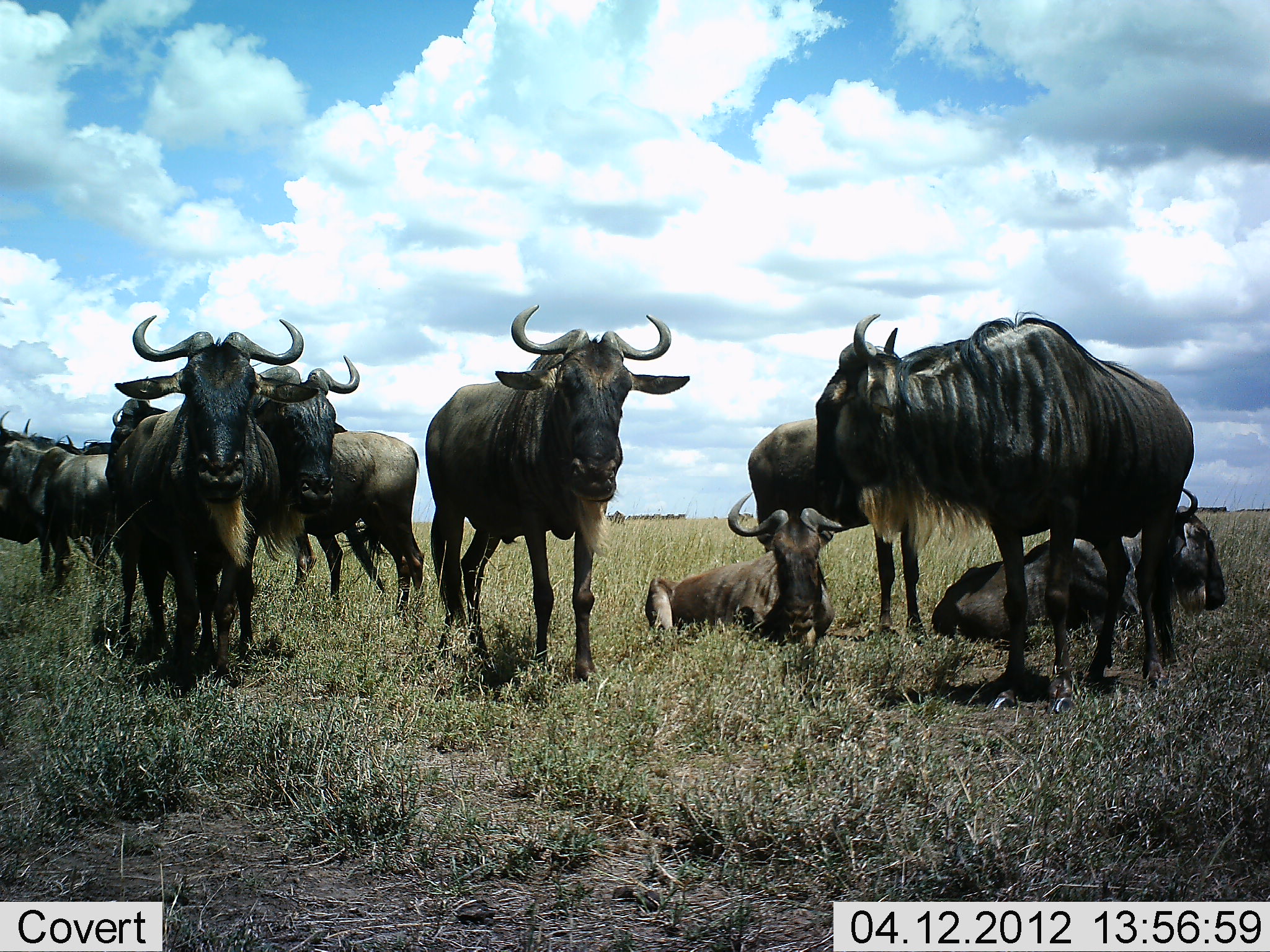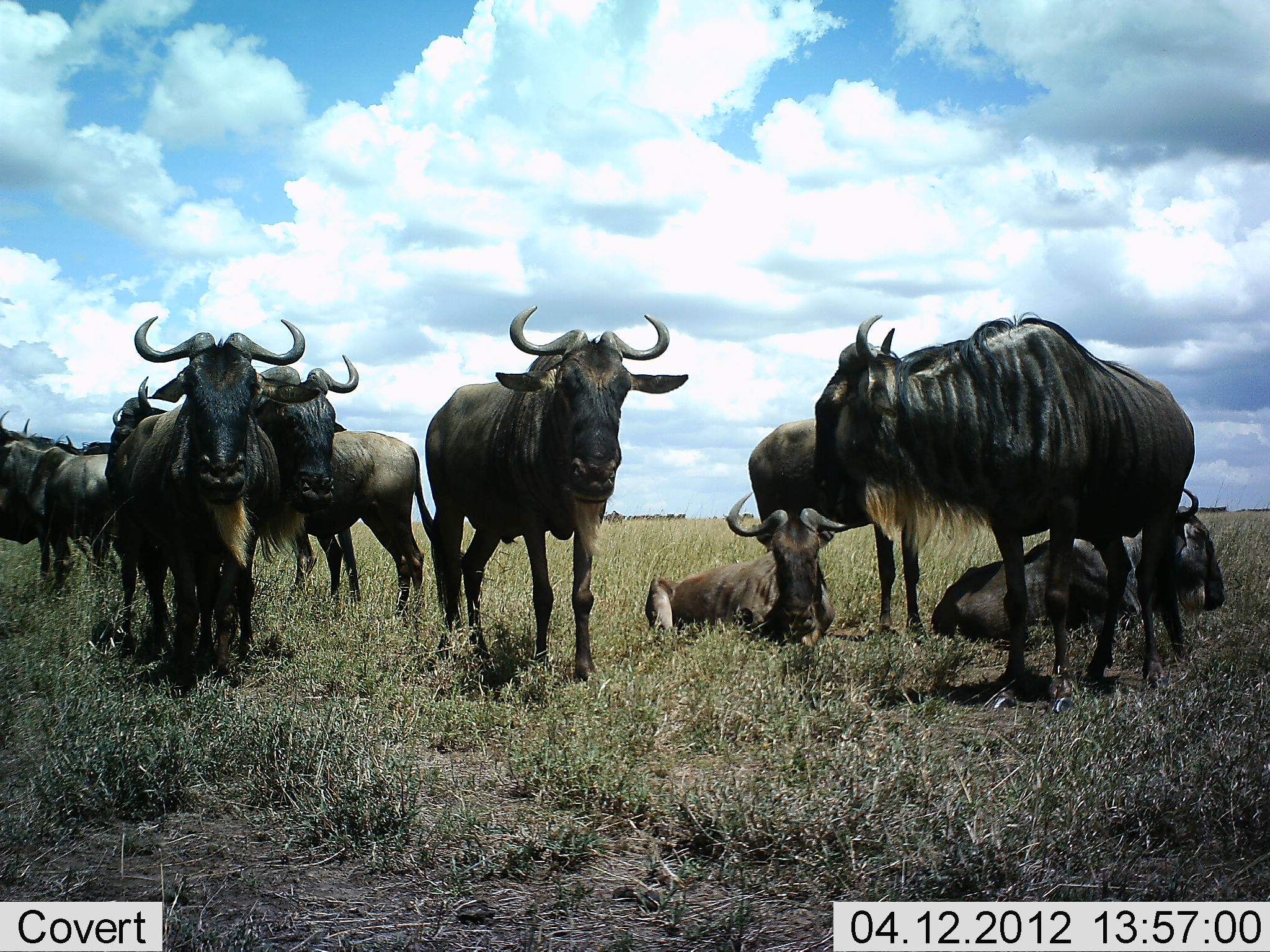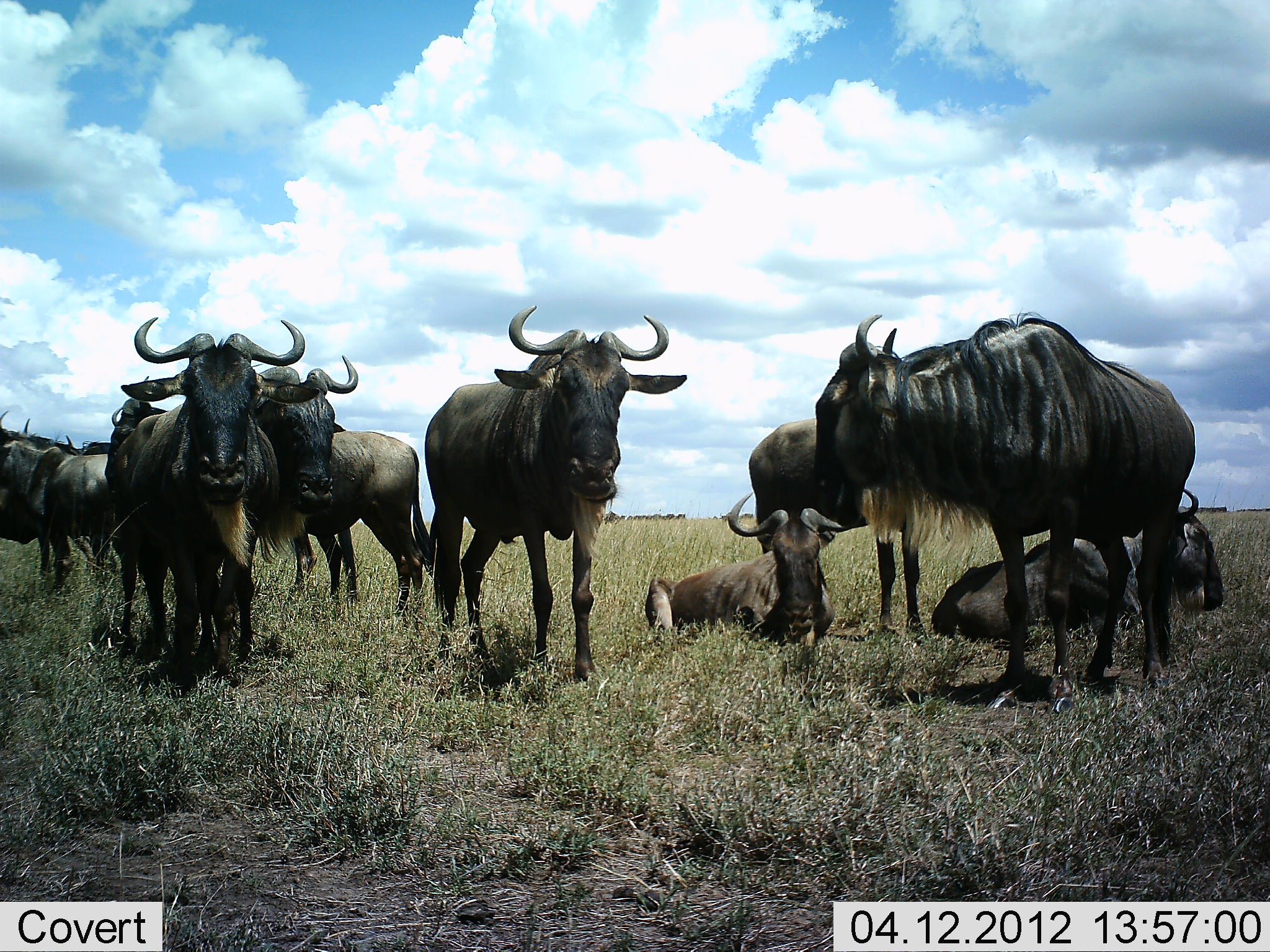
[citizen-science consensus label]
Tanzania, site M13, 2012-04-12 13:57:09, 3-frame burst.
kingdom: Animalia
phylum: Chordata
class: Mammalia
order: Artiodactyla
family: Bovidae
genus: Connochaetes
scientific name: Connochaetes taurinus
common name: blue wildebeest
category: wildebeest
Wildebeest (blue wildebeest) (Connochaetes taurinus), count 11-50. Behavior (volunteer vote fractions): standing 89%, resting 89%, moving 0%, interacting 0%. Young present (vote fraction): 11%. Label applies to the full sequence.